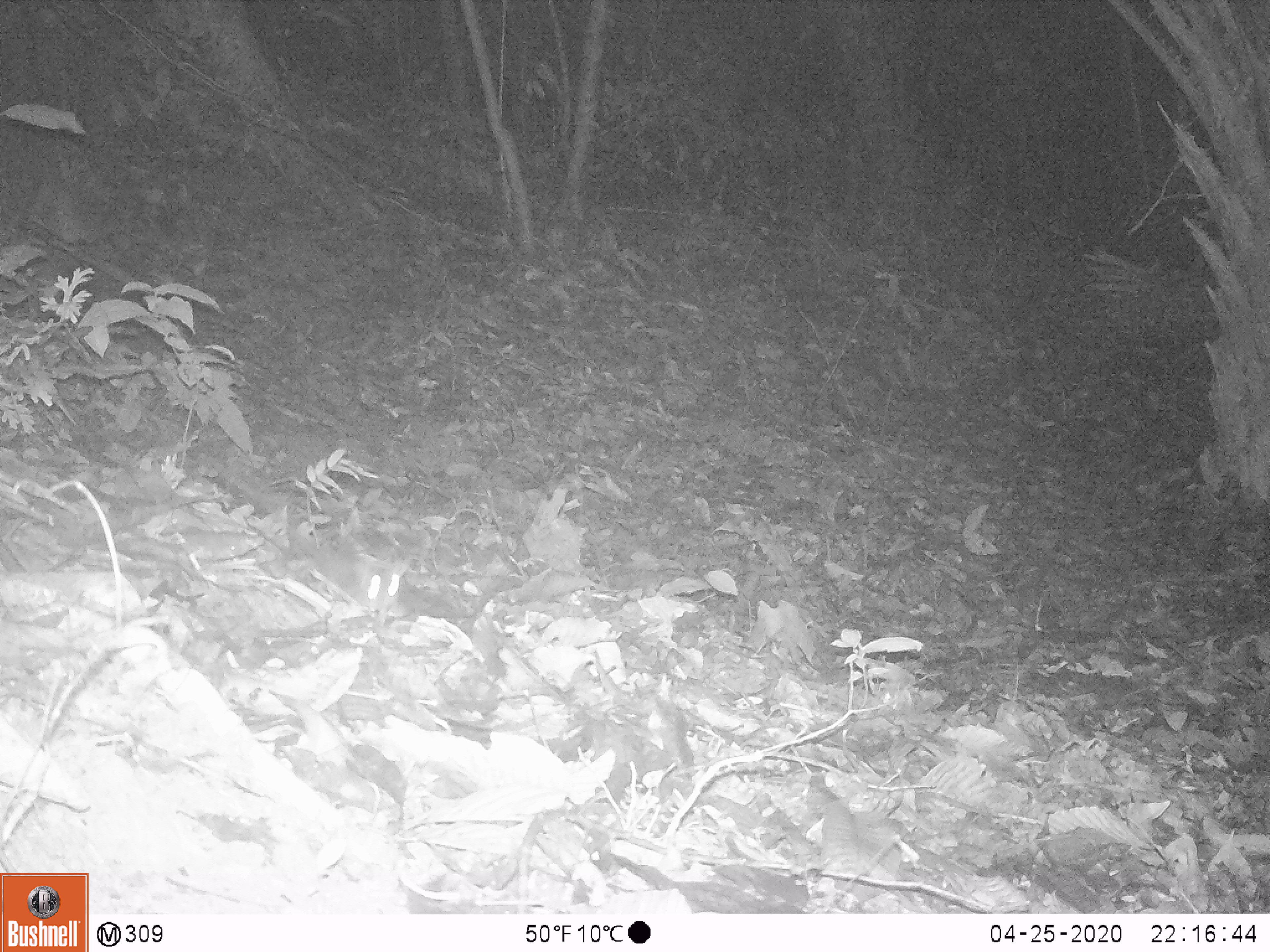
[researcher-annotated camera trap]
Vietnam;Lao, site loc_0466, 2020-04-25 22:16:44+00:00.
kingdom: Animalia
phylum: Chordata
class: Mammalia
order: Rodentia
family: Muridae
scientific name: Muridae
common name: old-world mice and rats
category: unidentified murid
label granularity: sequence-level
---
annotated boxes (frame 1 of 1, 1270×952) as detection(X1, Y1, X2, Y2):
unidentified murid: detection(198, 451, 410, 625)